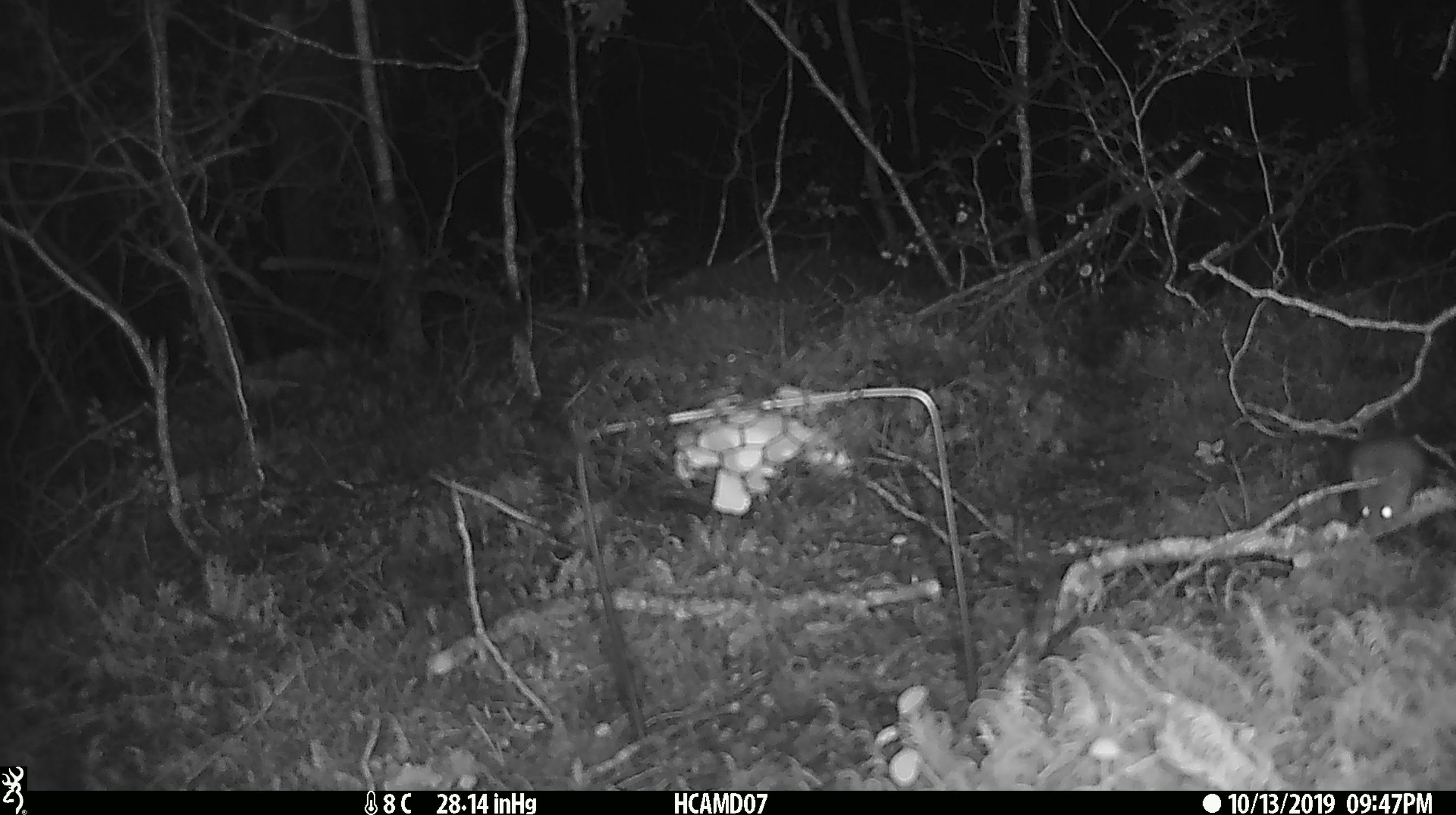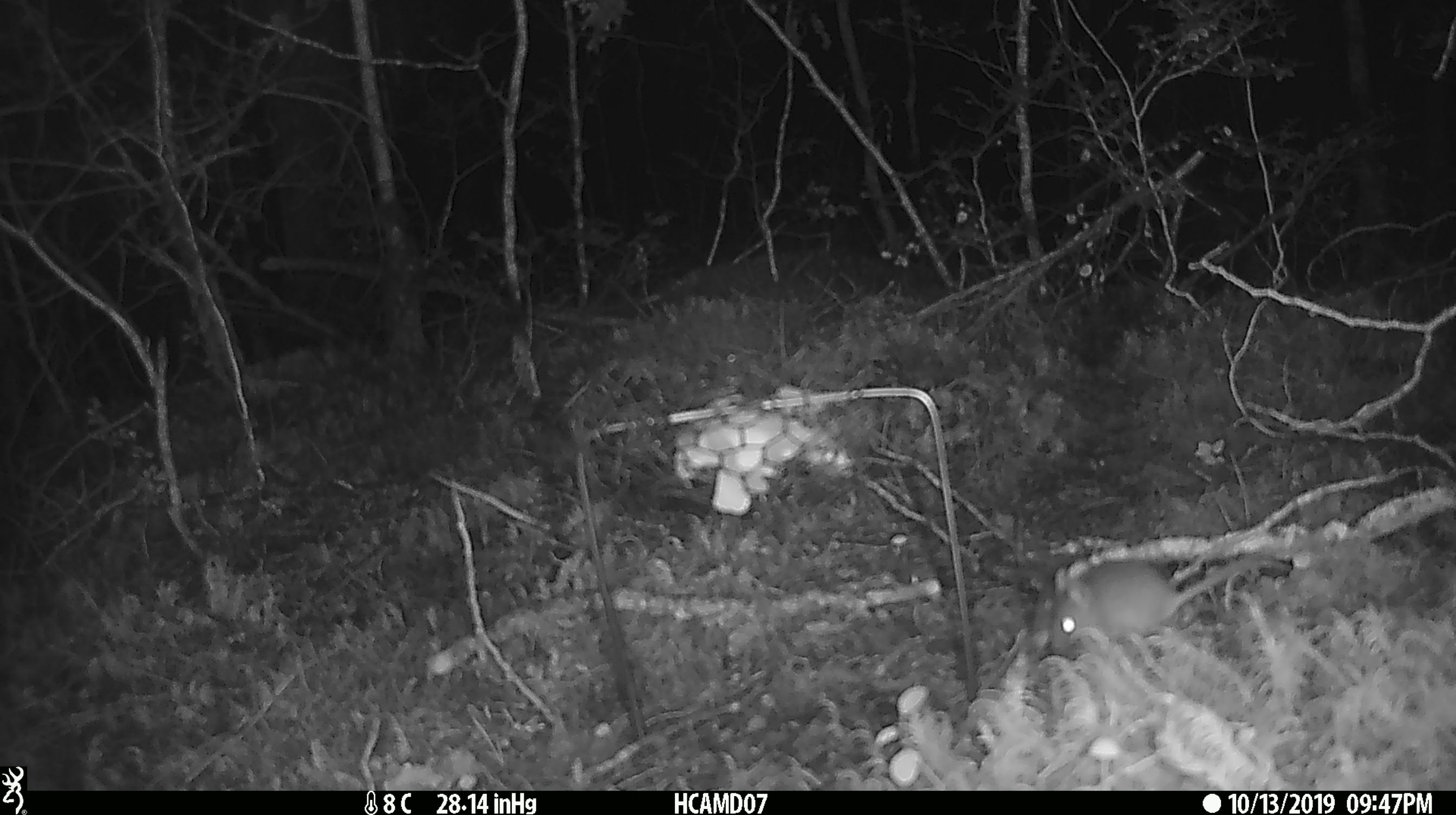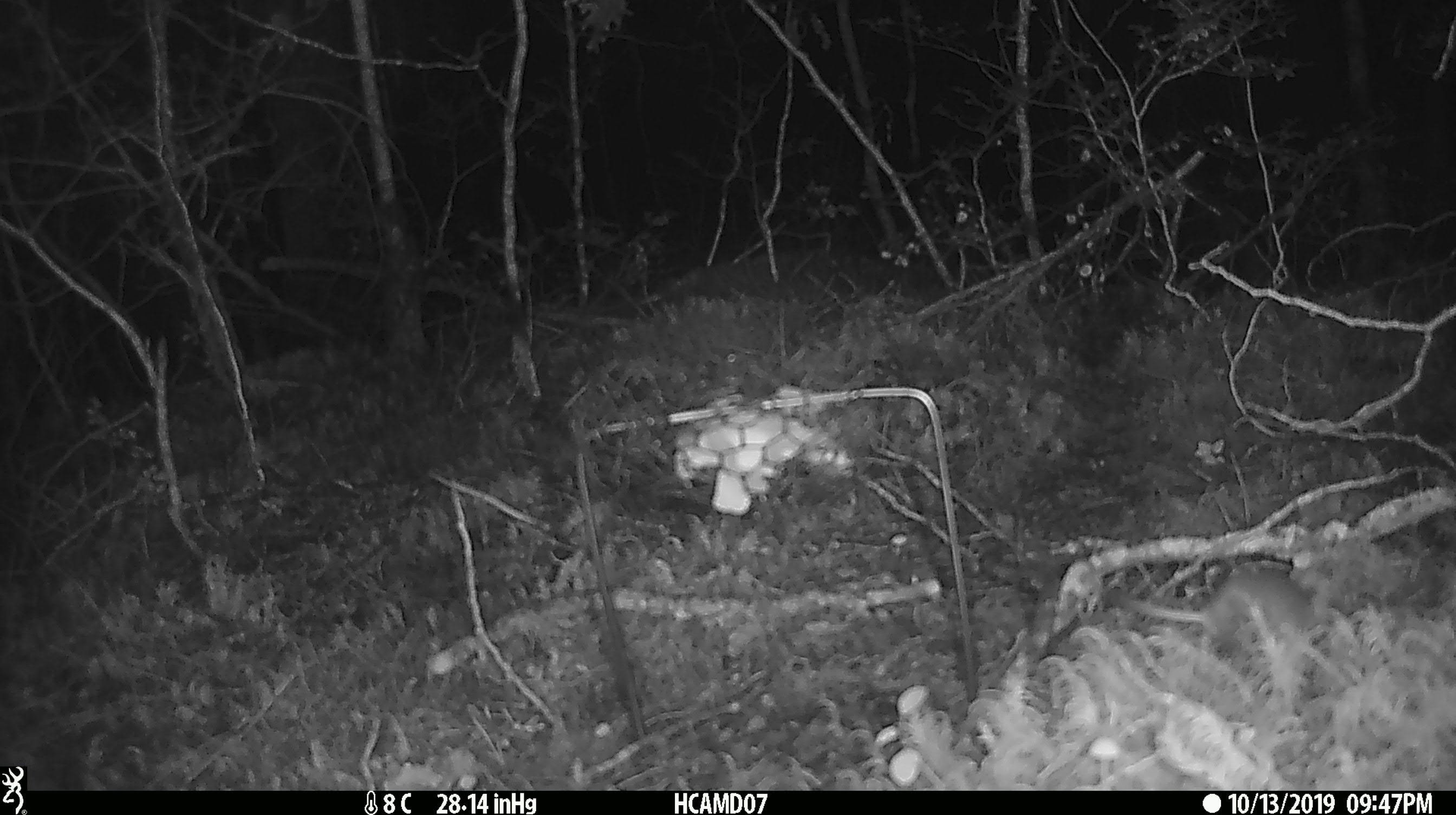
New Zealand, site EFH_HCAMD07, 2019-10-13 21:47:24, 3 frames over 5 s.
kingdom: Animalia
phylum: Chordata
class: Mammalia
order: Rodentia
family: Muridae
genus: Mus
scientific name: Mus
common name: mouse